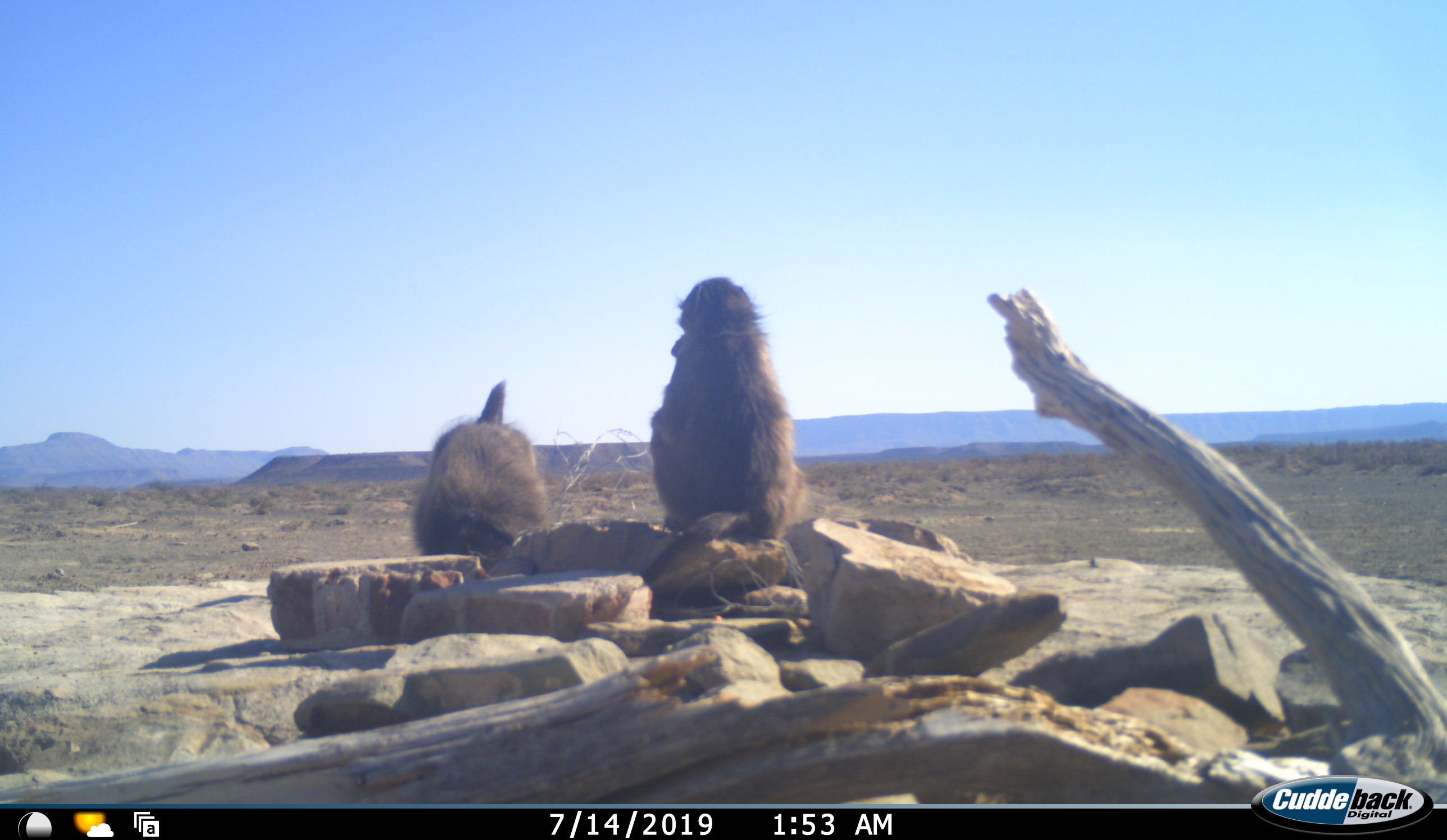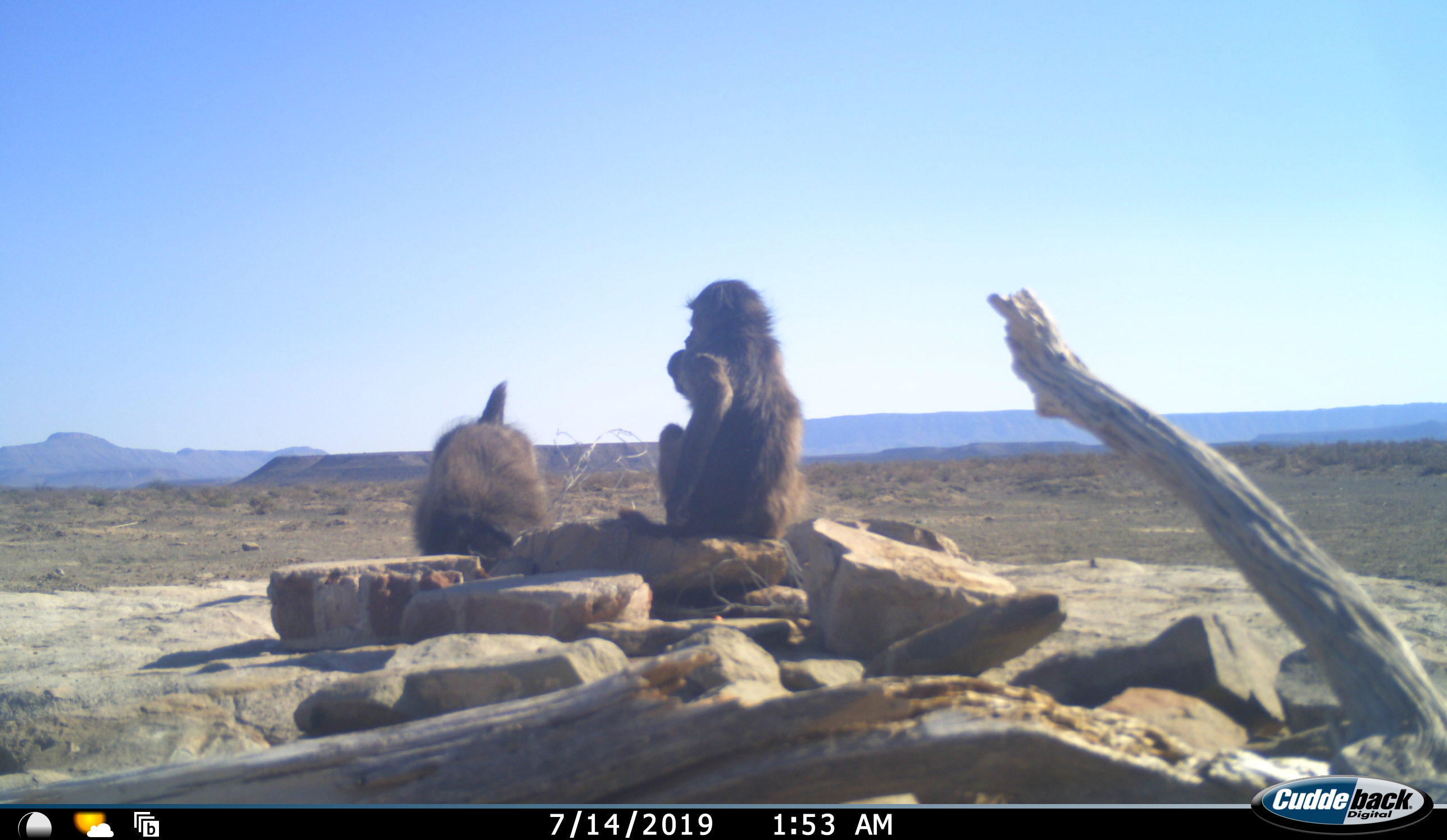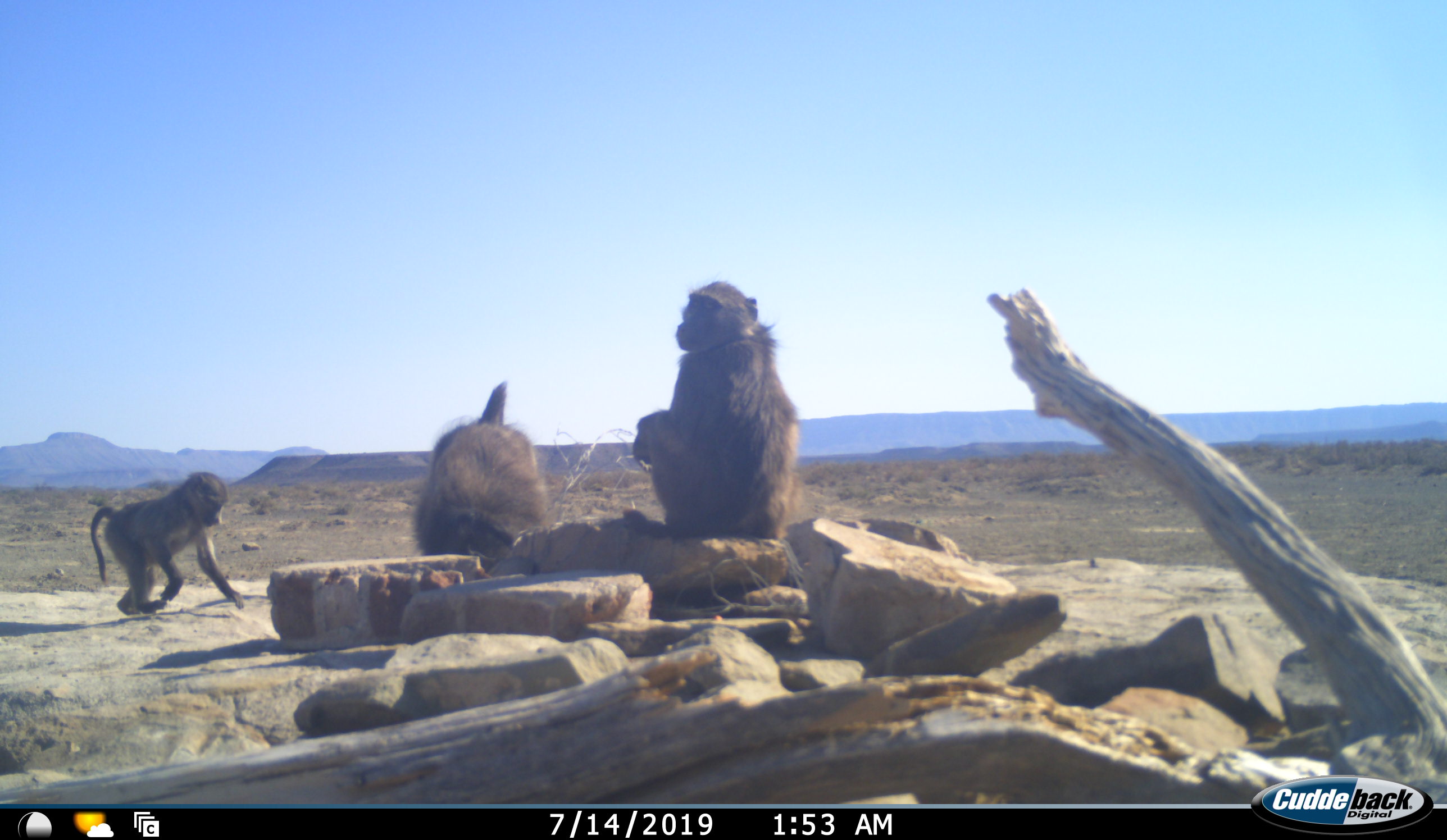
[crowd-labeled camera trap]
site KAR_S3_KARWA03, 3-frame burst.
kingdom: Animalia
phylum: Chordata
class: Mammalia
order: Primates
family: Cercopithecidae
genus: Papio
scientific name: Papio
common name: baboon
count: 3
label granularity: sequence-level